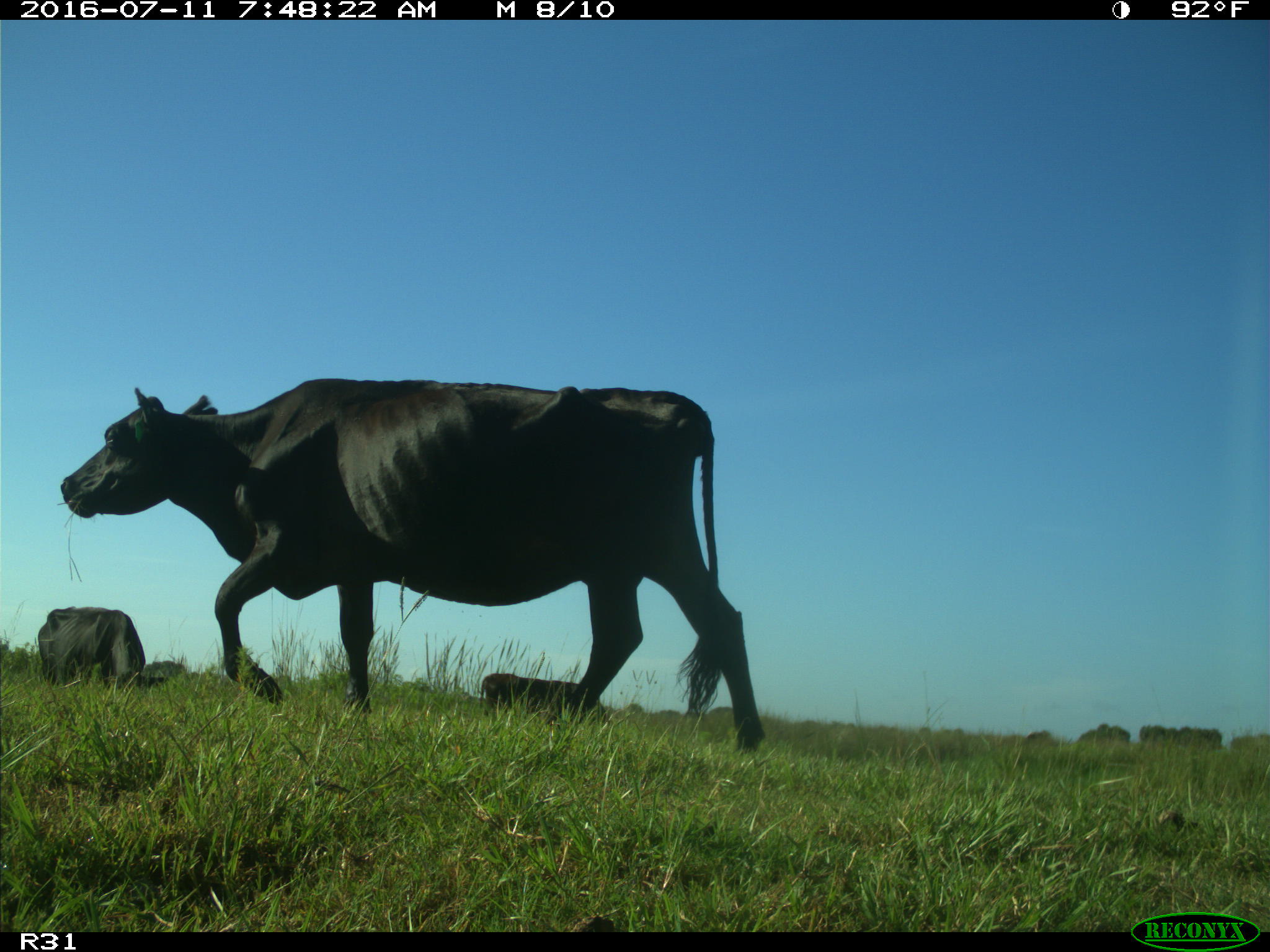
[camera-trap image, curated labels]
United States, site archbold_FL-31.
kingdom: Animalia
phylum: Chordata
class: Mammalia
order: Artiodactyla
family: Bovidae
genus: Bos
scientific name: Bos taurus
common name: domestic cow